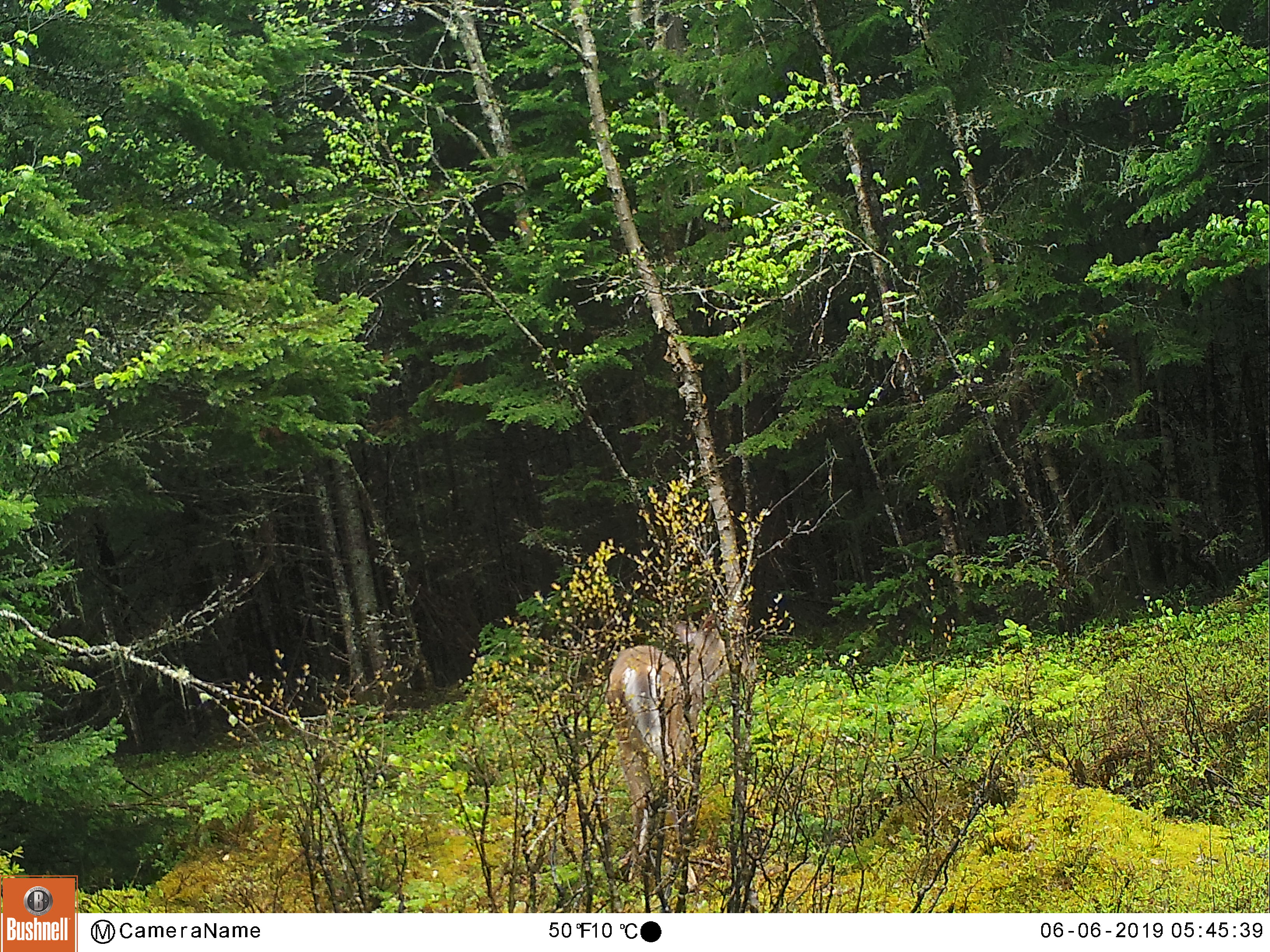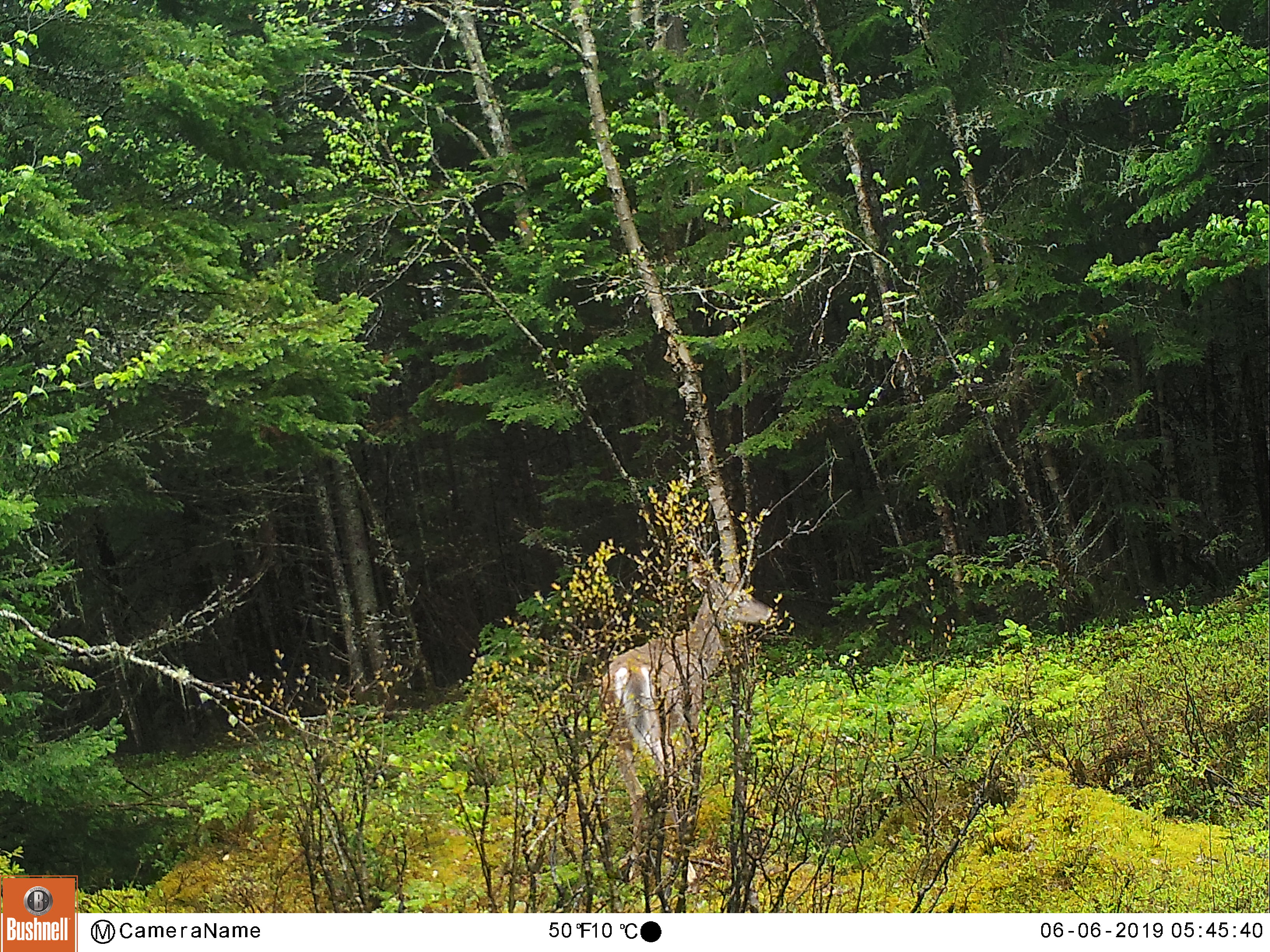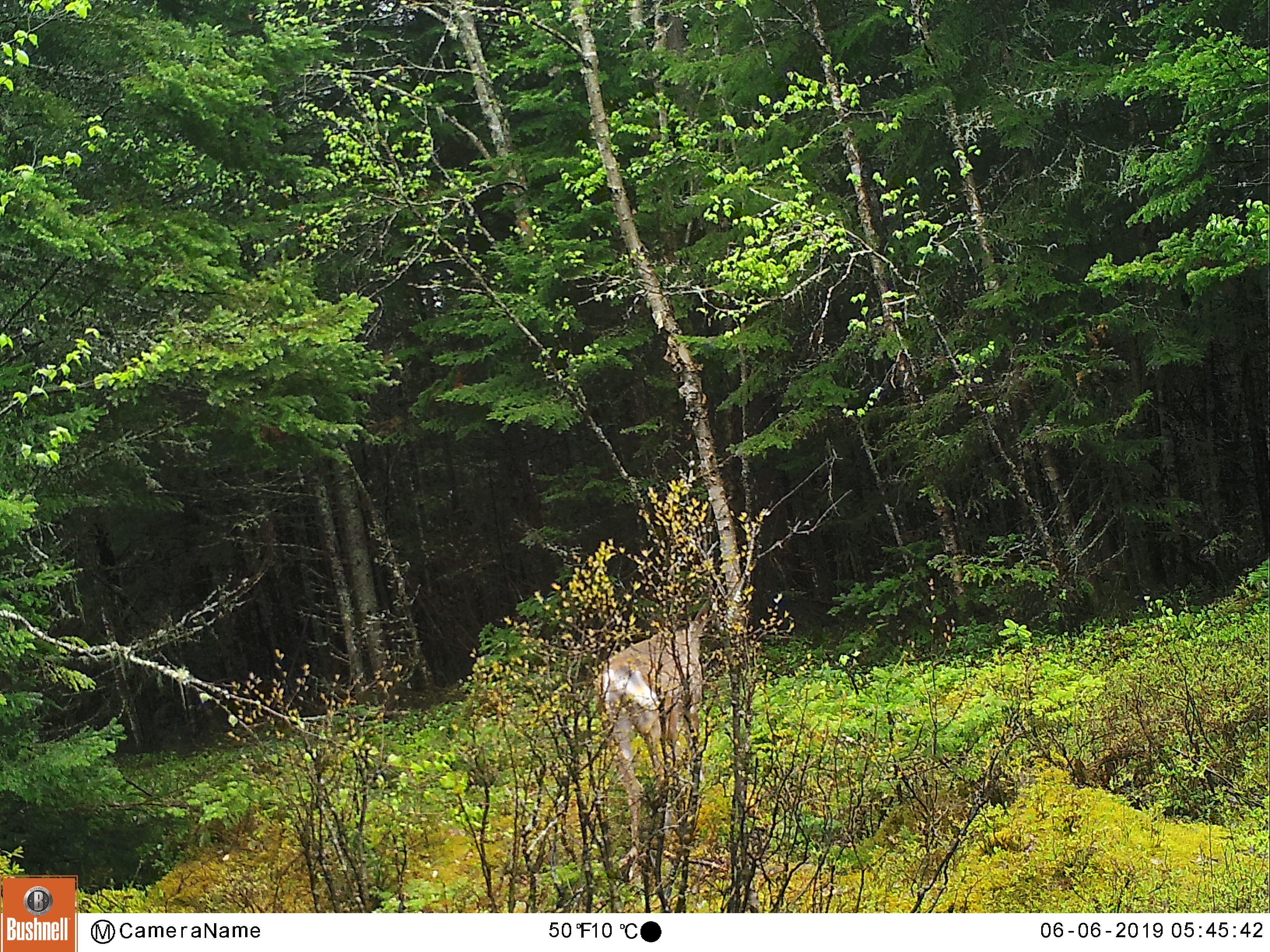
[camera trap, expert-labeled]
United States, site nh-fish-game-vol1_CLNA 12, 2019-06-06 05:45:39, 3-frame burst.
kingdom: Animalia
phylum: Chordata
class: Mammalia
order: Artiodactyla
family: Cervidae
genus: Odocoileus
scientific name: Odocoileus virginianus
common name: white-tailed deer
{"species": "white-tailed deer (Odocoileus virginianus)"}